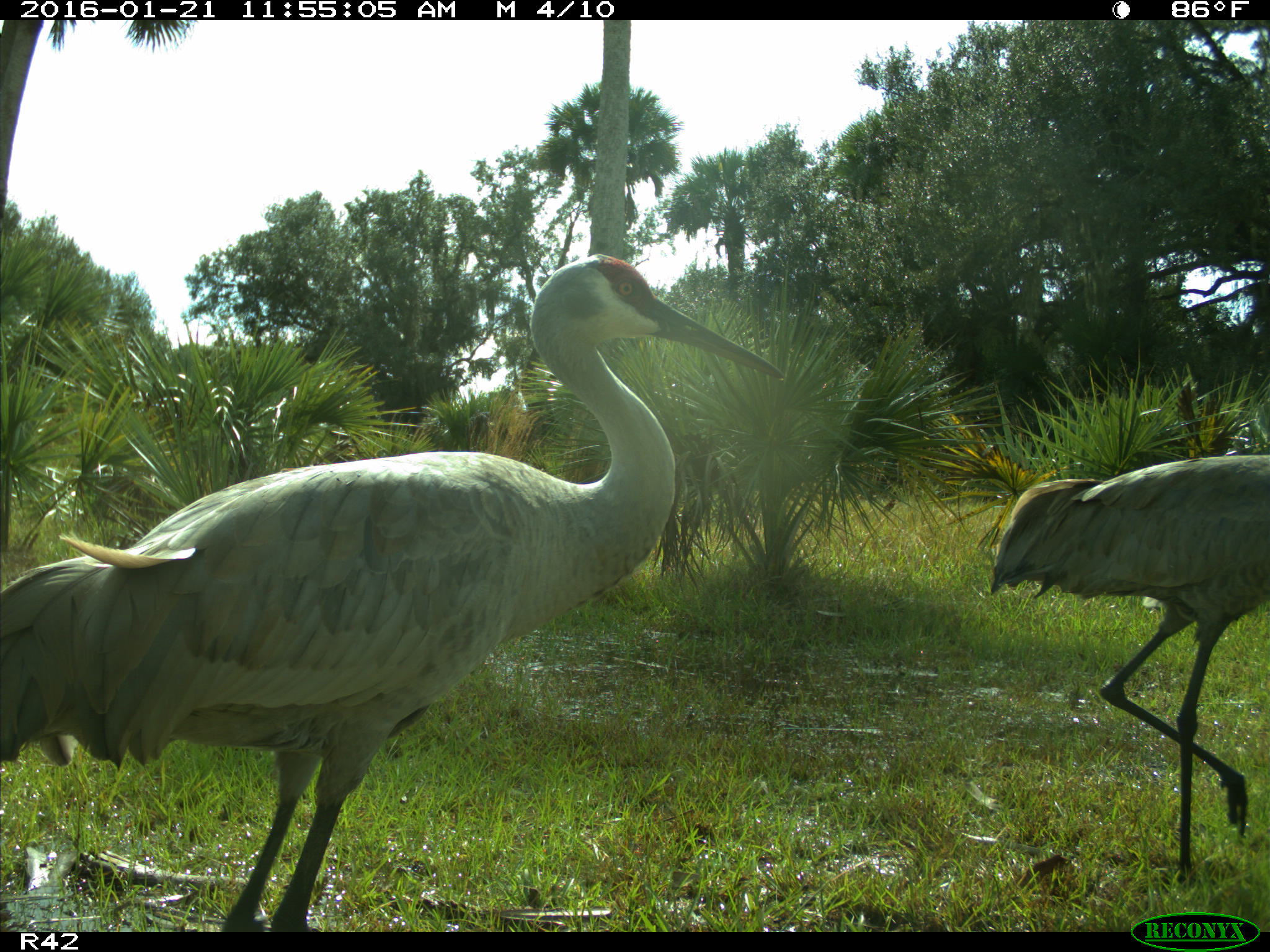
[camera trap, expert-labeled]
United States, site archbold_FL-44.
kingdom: Animalia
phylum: Chordata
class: Aves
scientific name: Aves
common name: birds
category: unidentified bird